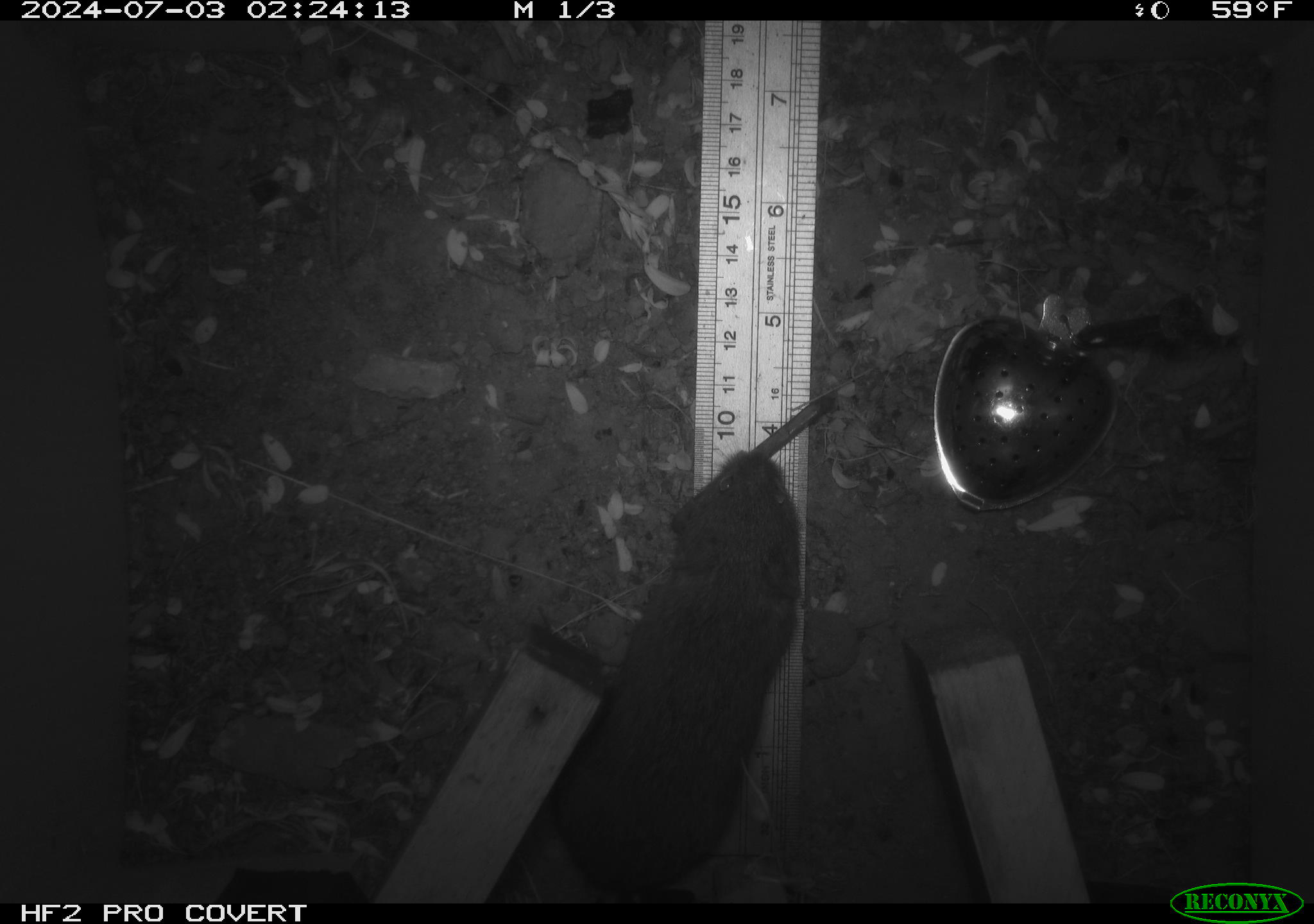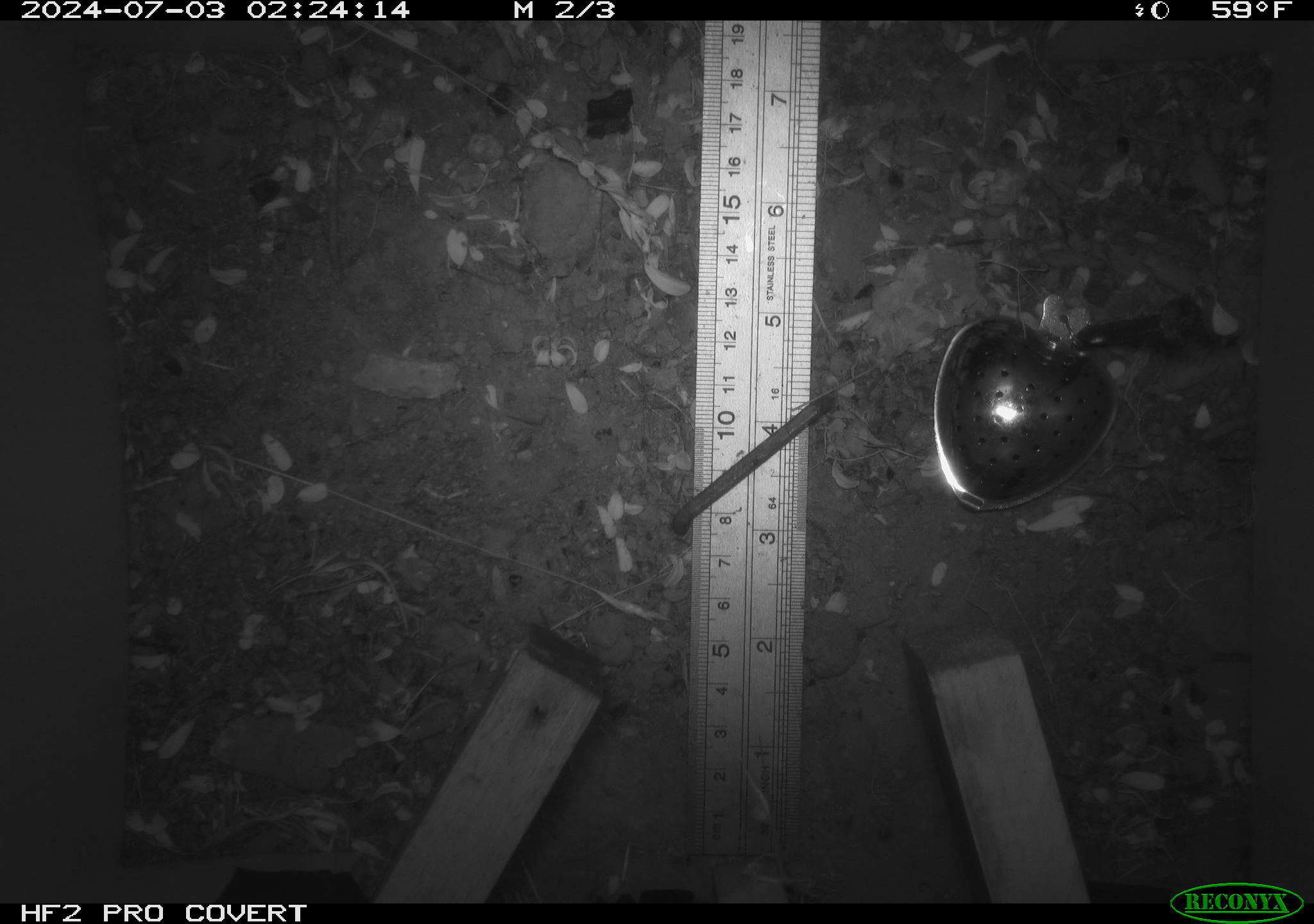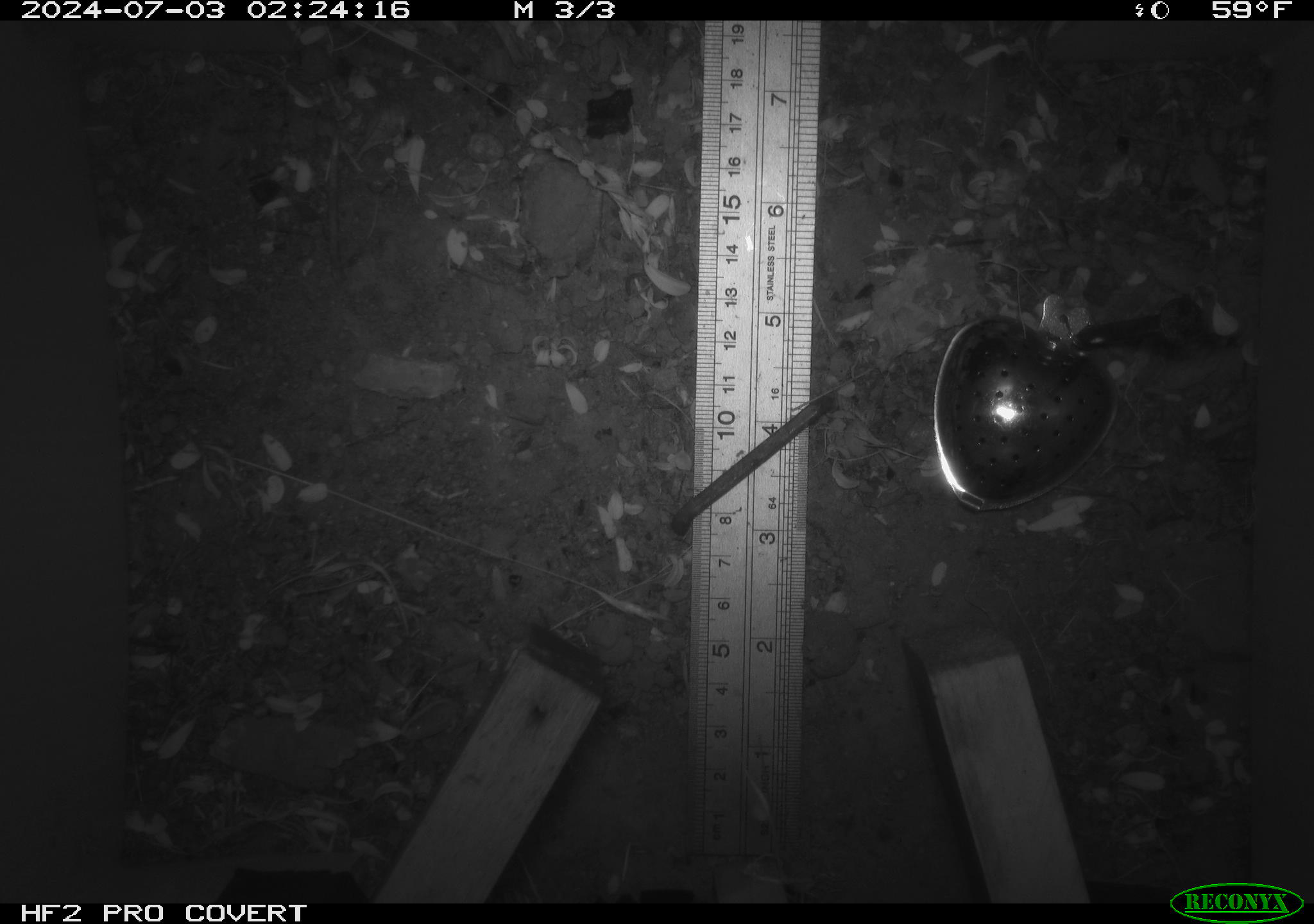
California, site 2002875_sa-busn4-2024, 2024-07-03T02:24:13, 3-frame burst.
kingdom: Animalia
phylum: Chordata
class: Mammalia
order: Rodentia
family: Cricetidae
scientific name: Arvicolinae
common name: voles, lemmings, and muskrats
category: arvicolinae subfamily